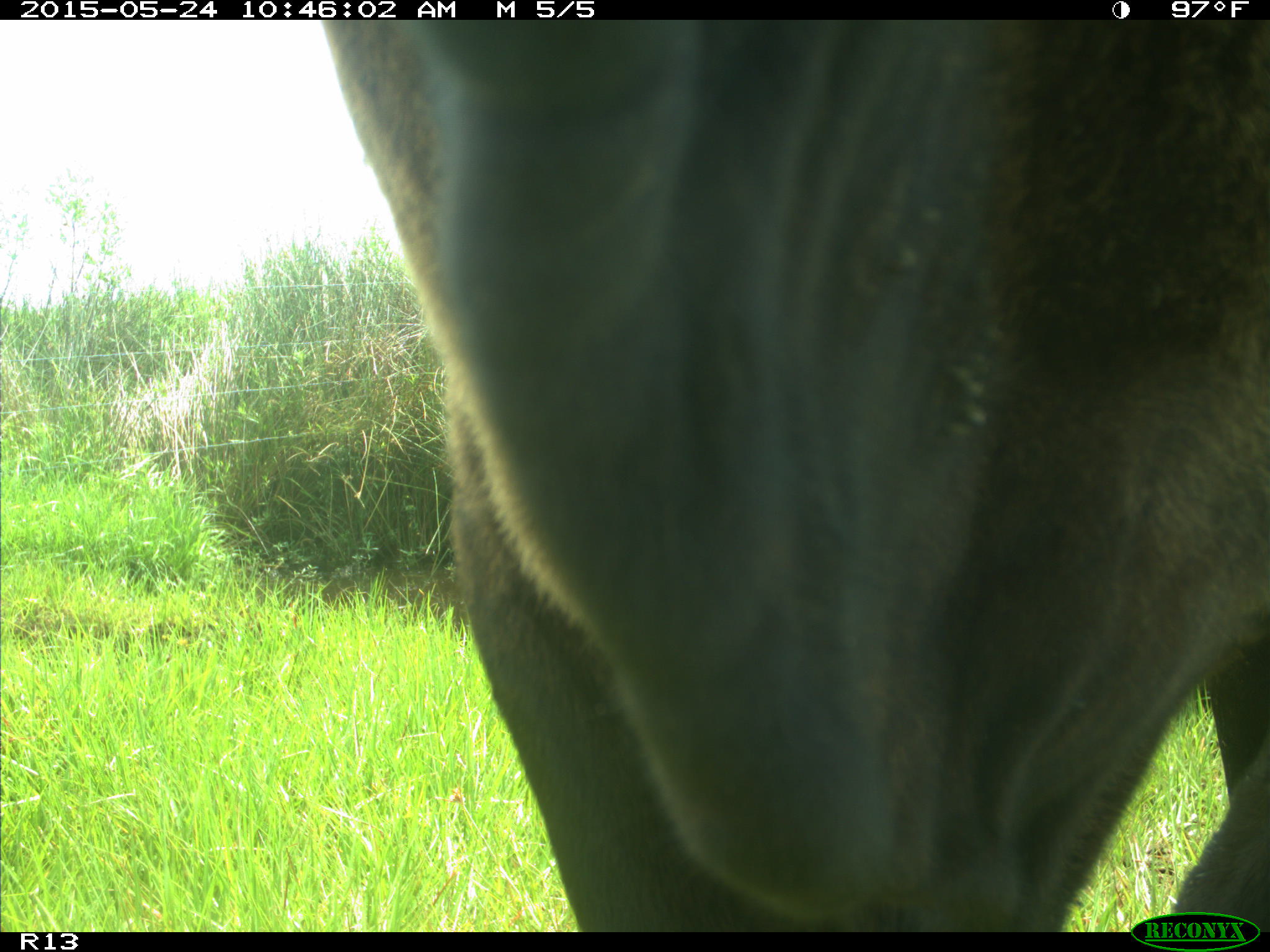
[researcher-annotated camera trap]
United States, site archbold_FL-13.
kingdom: Animalia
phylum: Chordata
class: Mammalia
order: Artiodactyla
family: Bovidae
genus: Bos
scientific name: Bos taurus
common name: domestic cow